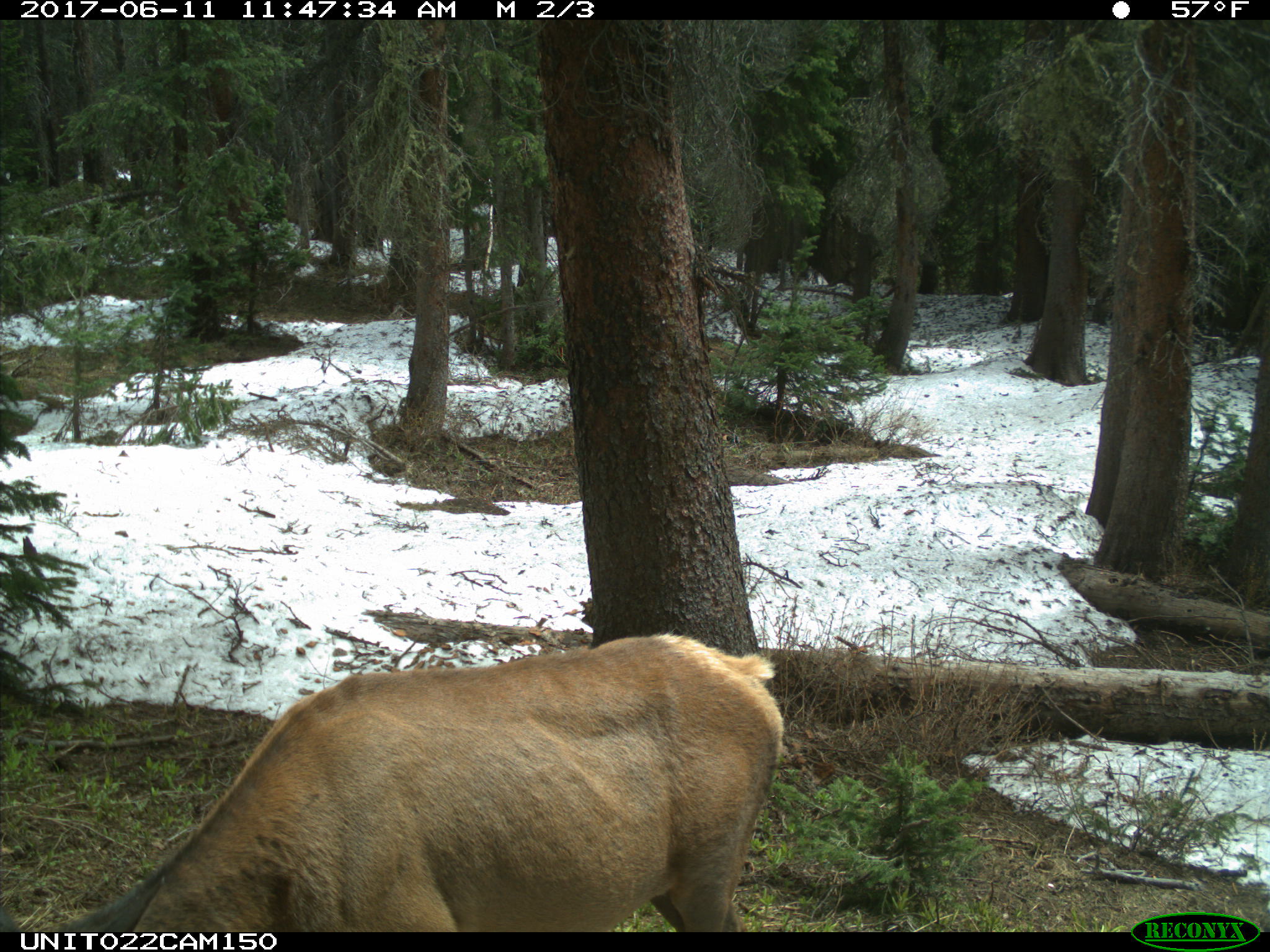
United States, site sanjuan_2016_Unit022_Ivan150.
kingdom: Animalia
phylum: Chordata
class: Mammalia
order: Artiodactyla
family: Cervidae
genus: Cervus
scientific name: Cervus elaphus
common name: red deer